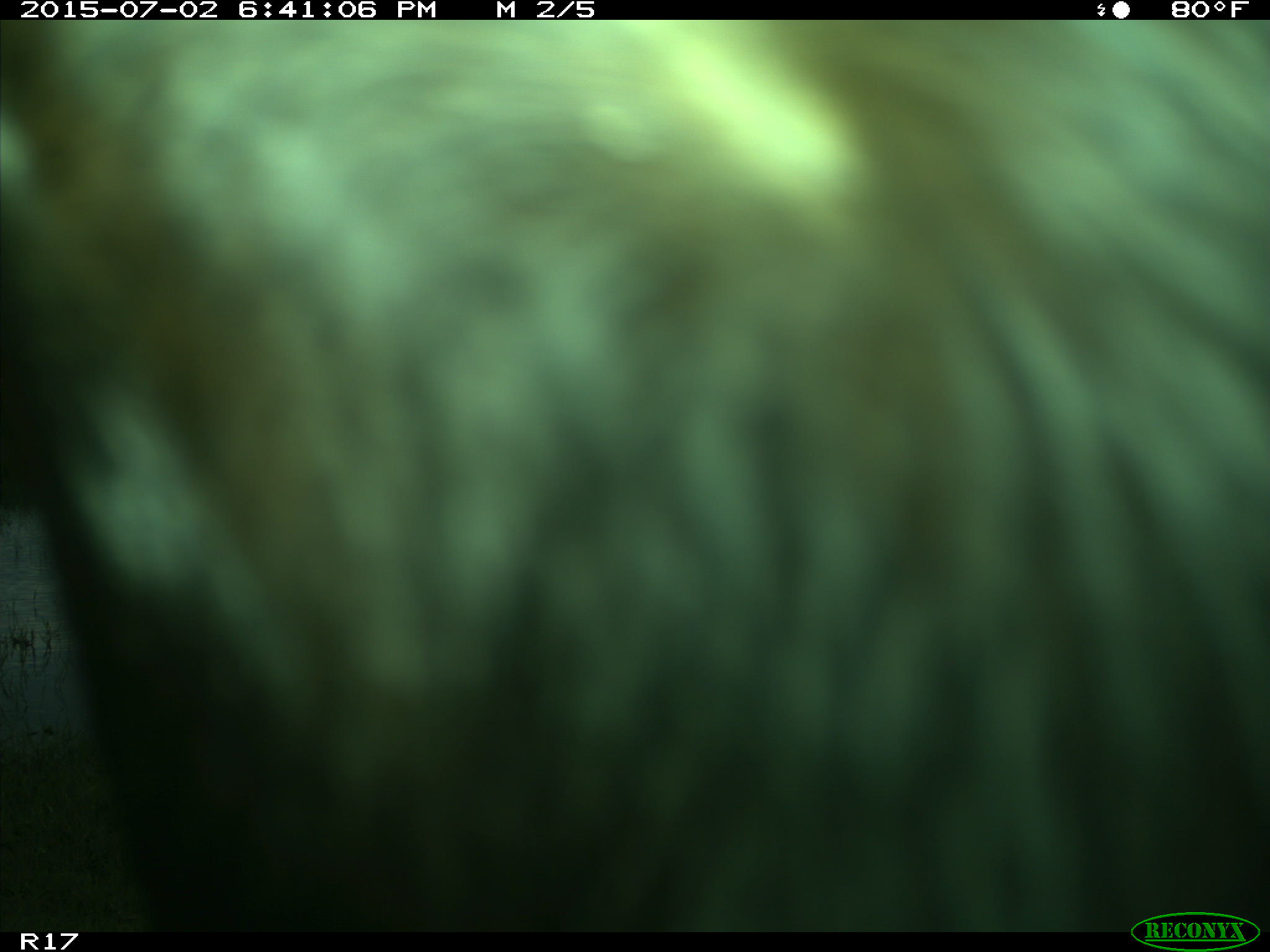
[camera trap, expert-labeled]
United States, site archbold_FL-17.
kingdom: Animalia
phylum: Chordata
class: Mammalia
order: Artiodactyla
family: Bovidae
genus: Bos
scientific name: Bos taurus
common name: domestic cow